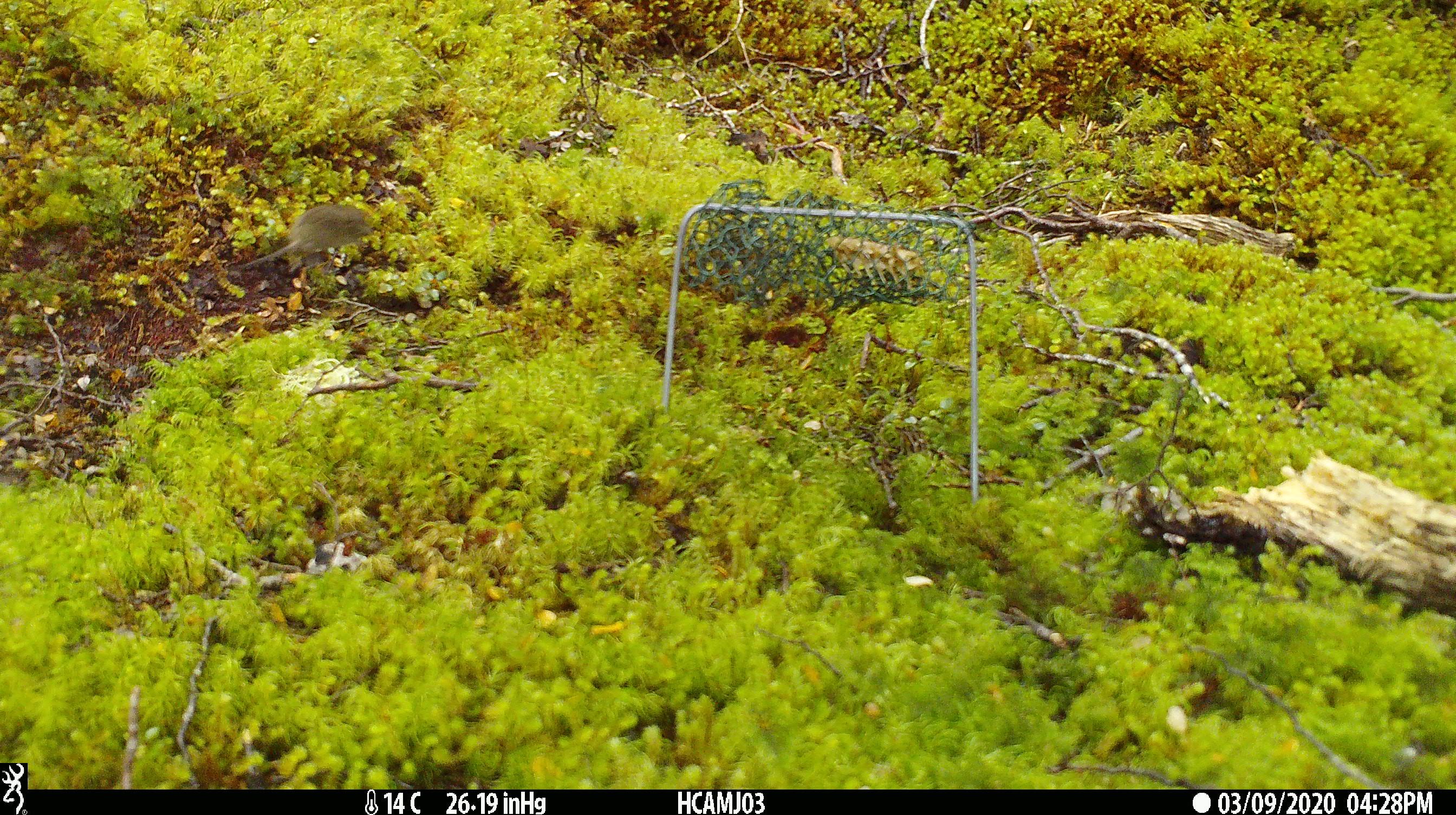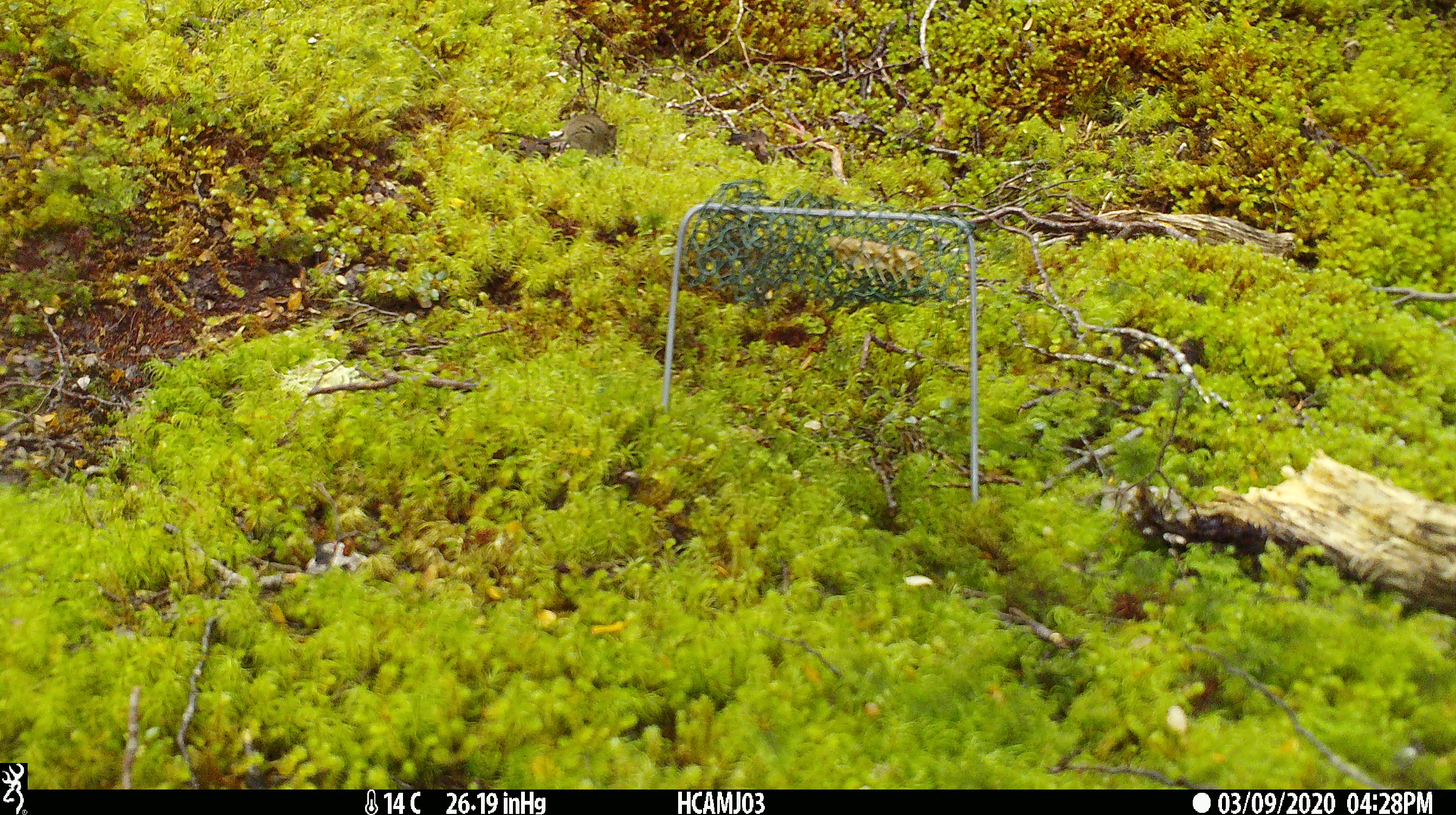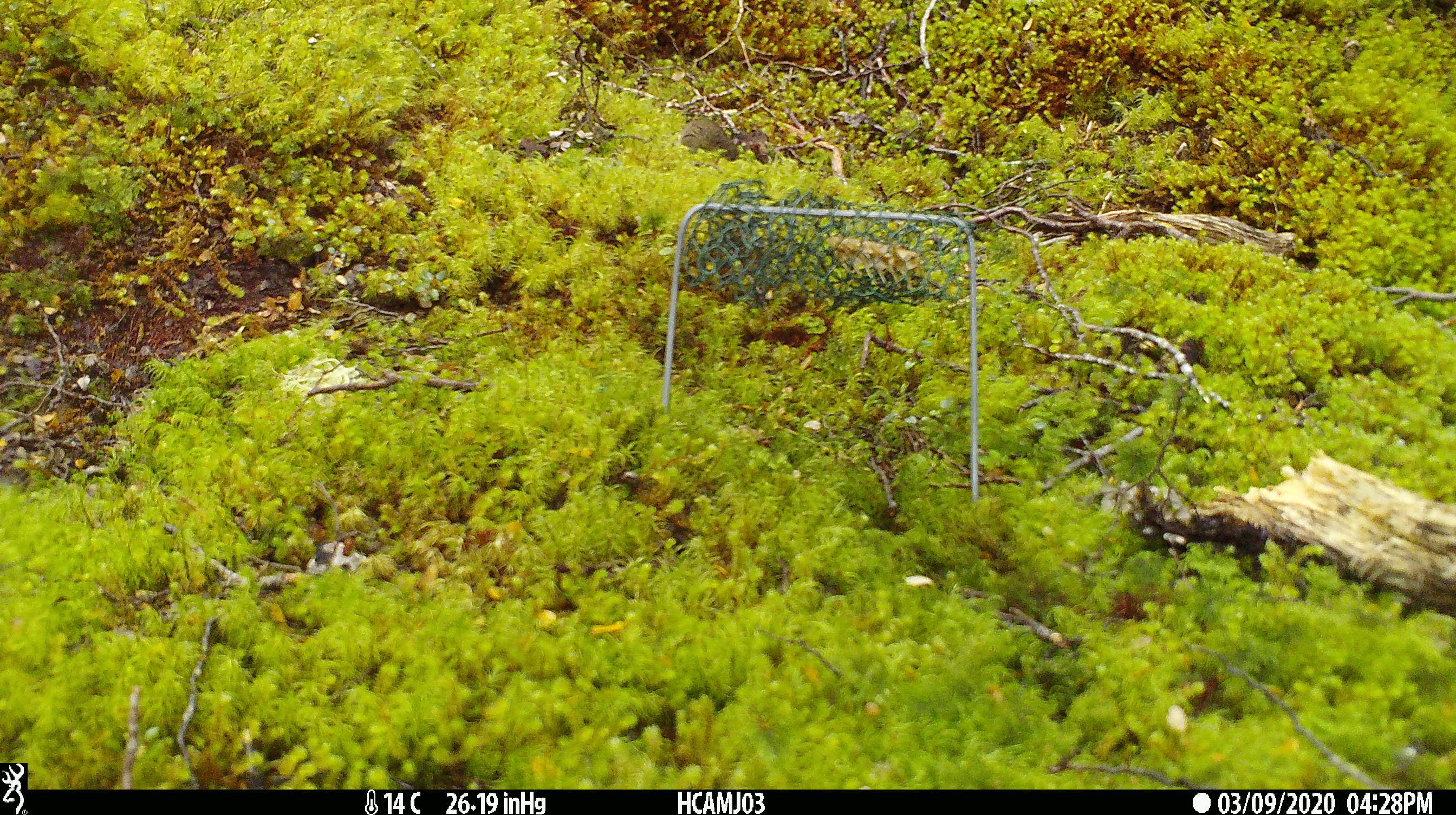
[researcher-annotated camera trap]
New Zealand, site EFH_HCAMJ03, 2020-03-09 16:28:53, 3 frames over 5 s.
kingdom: Animalia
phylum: Chordata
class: Mammalia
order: Rodentia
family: Muridae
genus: Mus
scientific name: Mus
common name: mouse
Mouse (Mus).